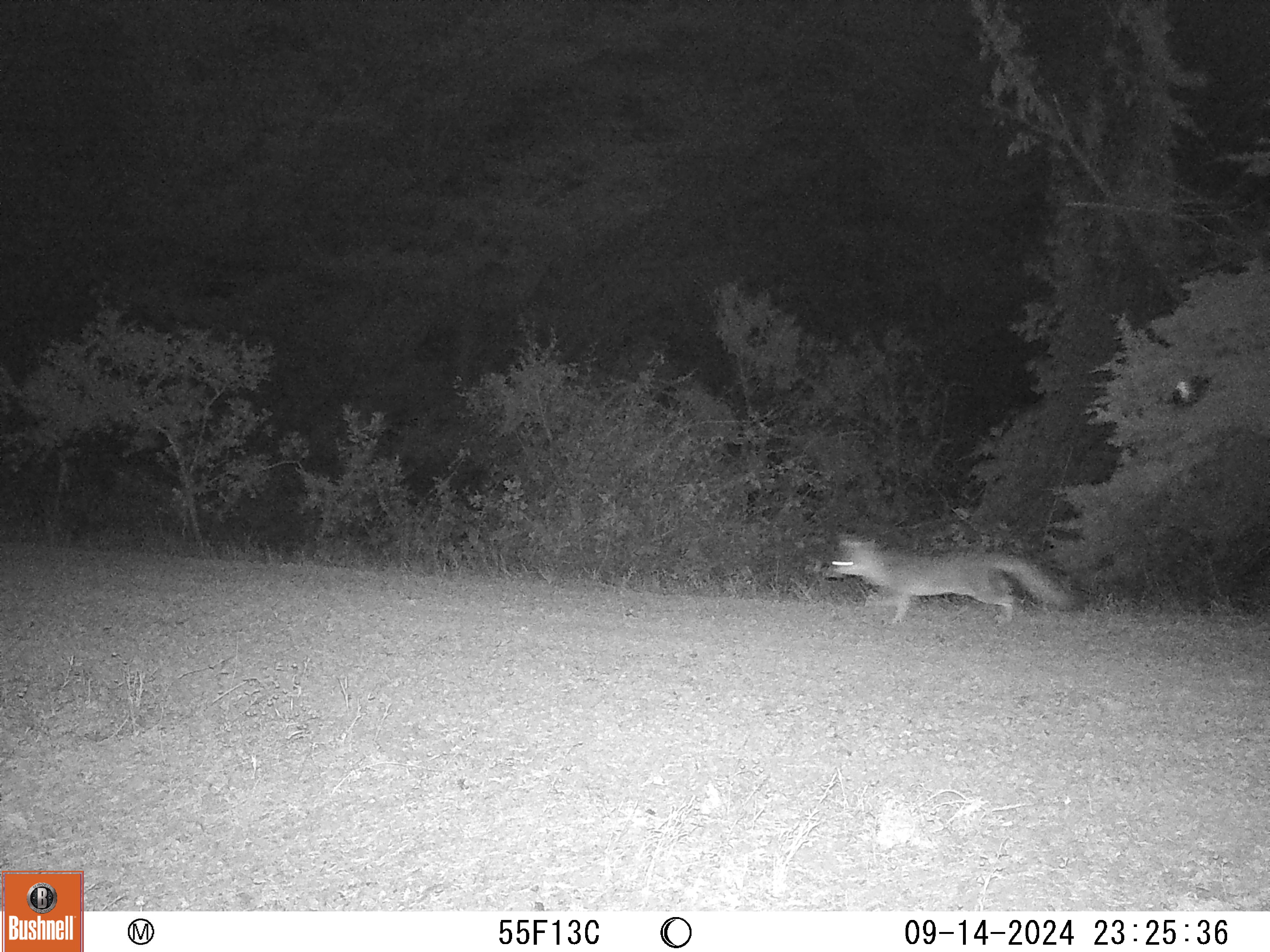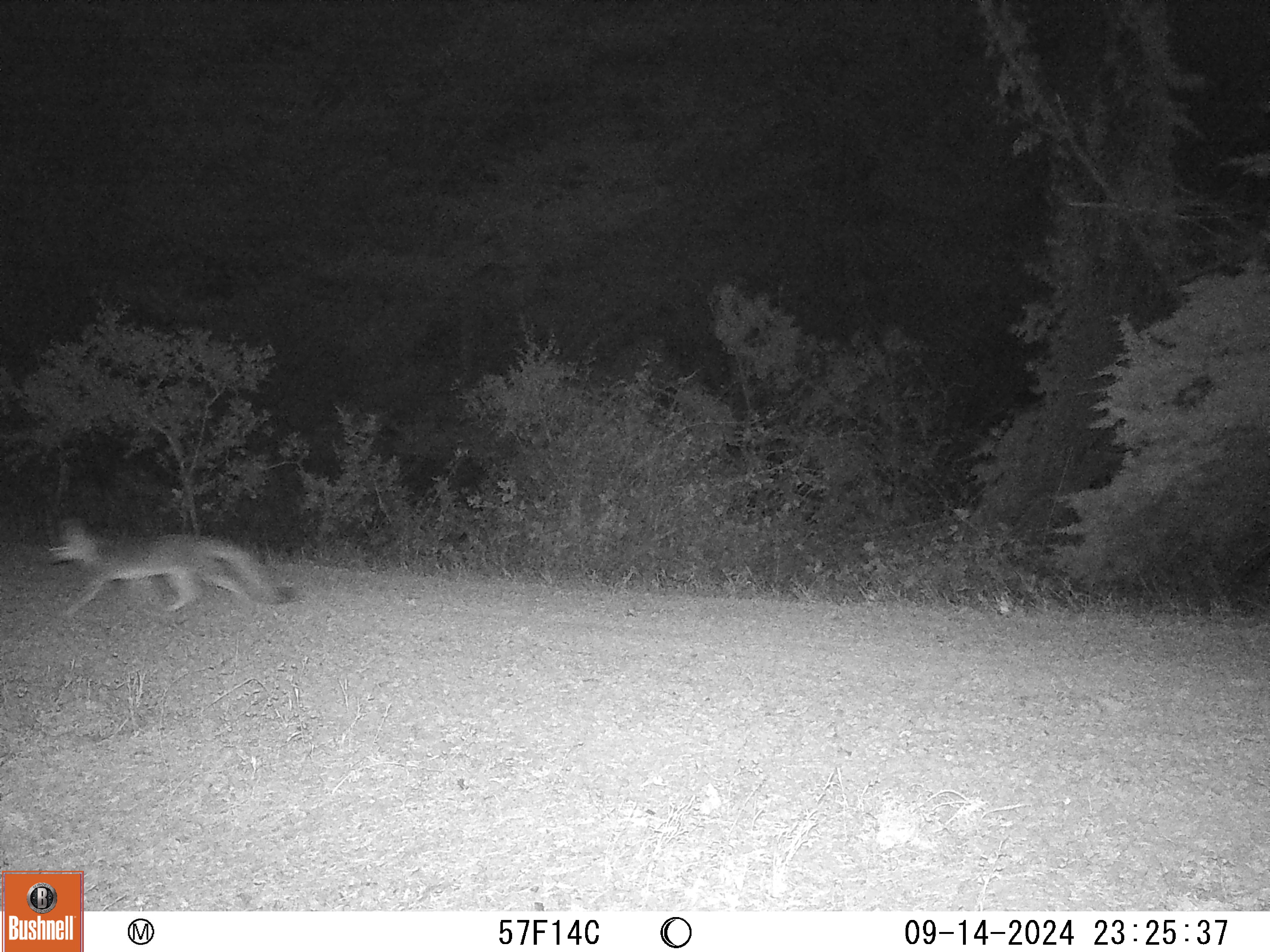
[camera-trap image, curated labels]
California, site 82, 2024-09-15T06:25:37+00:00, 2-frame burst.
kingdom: Animalia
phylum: Chordata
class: Mammalia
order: Carnivora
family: Canidae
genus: Urocyon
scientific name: Urocyon cinereoargenteus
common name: gray fox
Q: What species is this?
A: Gray fox (Urocyon cinereoargenteus).